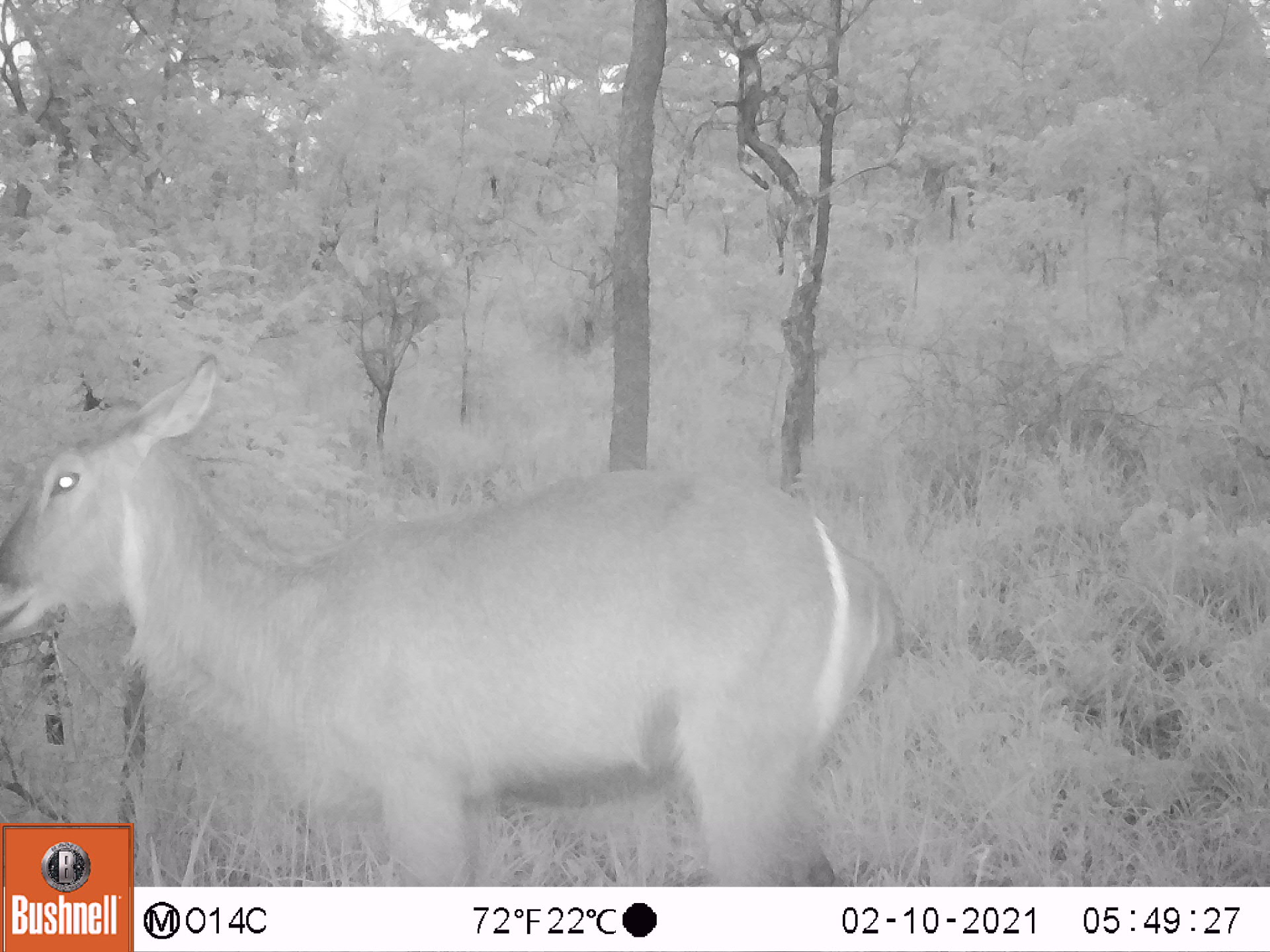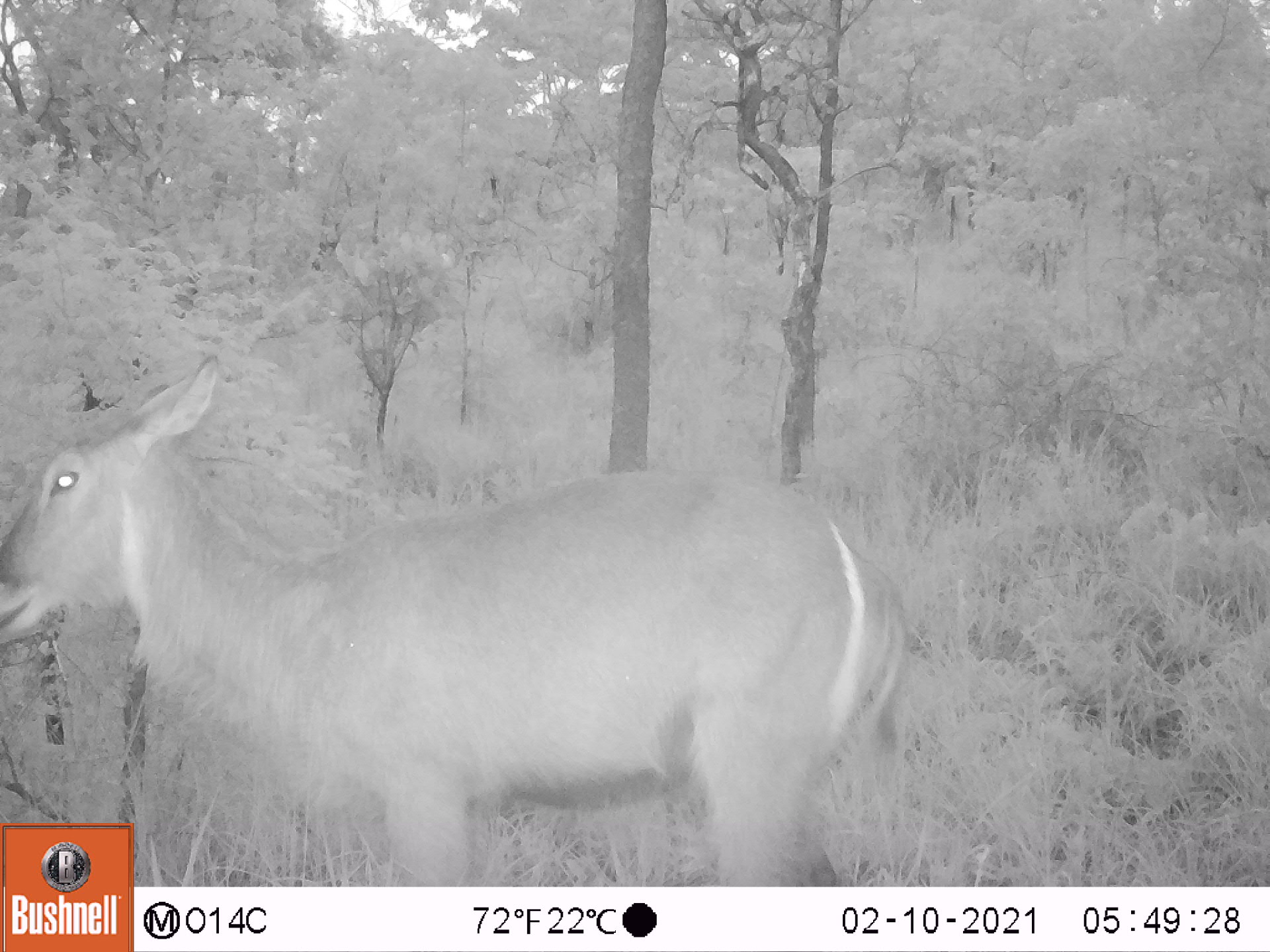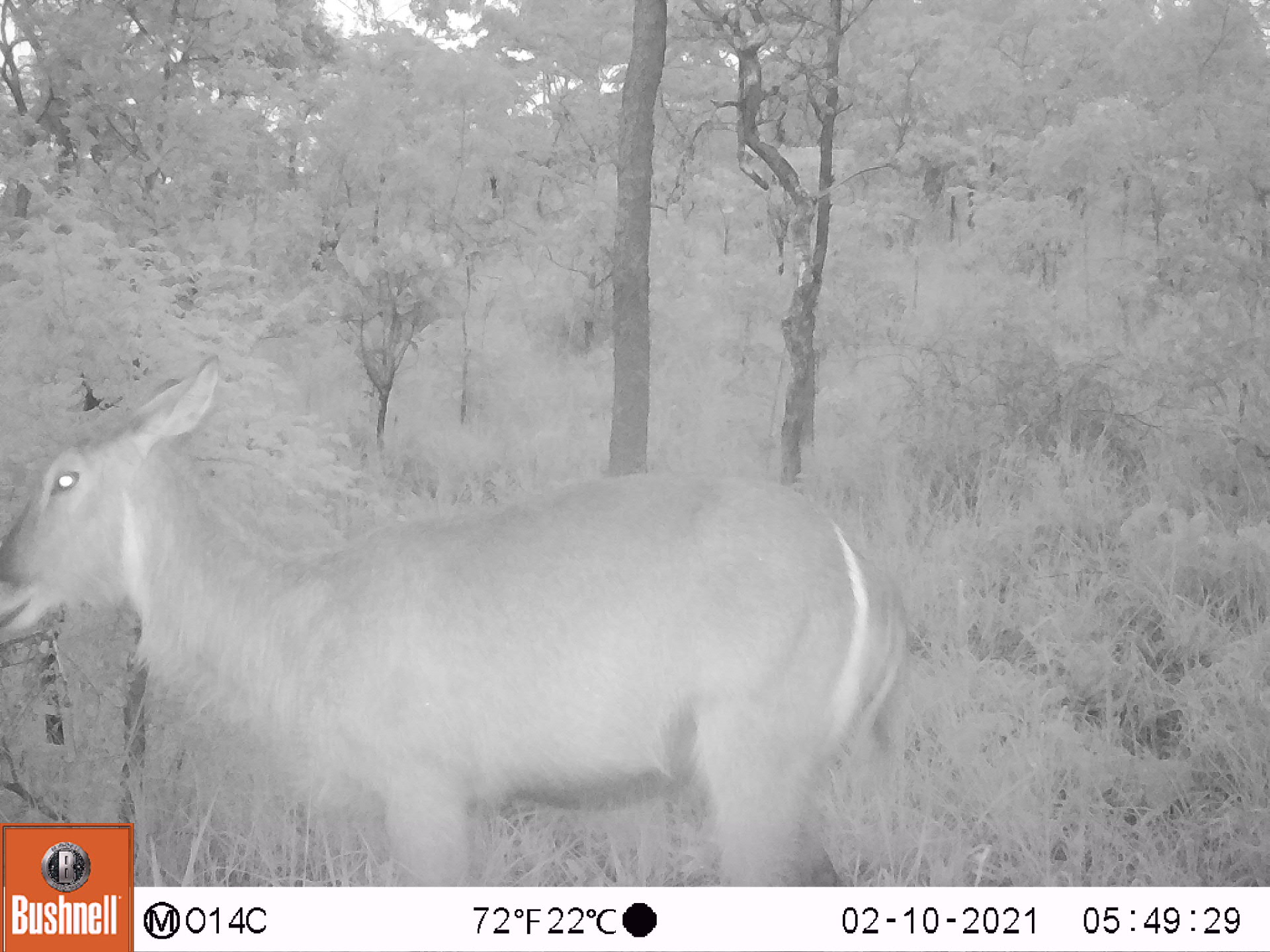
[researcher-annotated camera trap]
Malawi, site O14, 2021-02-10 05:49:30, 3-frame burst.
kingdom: Animalia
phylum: Chordata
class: Mammalia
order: Artiodactyla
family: Bovidae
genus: Kobus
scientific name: Kobus ellipsiprymnus ellipsiprymnus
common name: common waterbuck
Common waterbuck (Kobus ellipsiprymnus ellipsiprymnus), count 1.